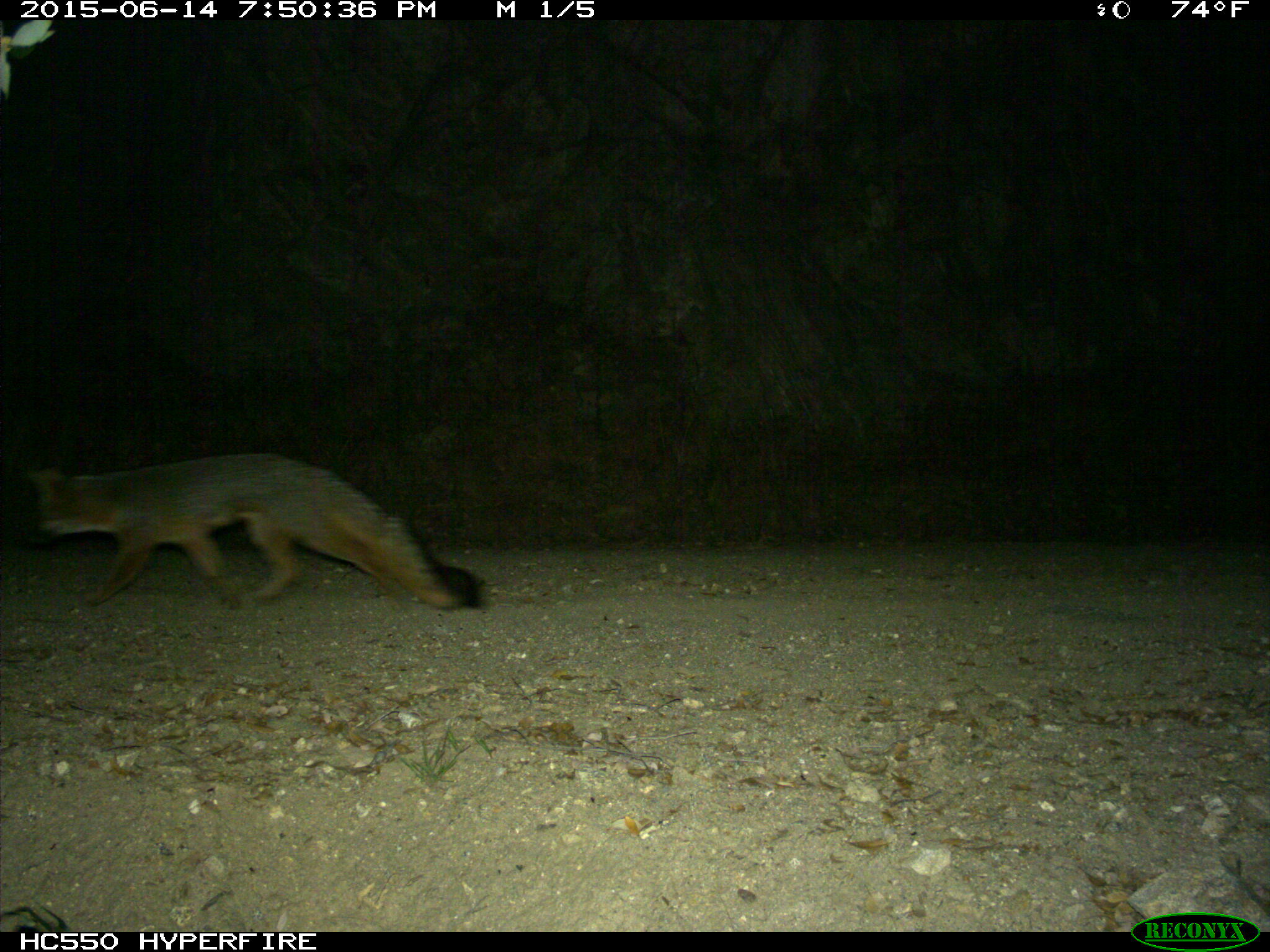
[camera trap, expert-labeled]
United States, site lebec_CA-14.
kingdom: Animalia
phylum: Chordata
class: Mammalia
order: Carnivora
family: Canidae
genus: Urocyon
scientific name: Urocyon cinereoargenteus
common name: gray fox